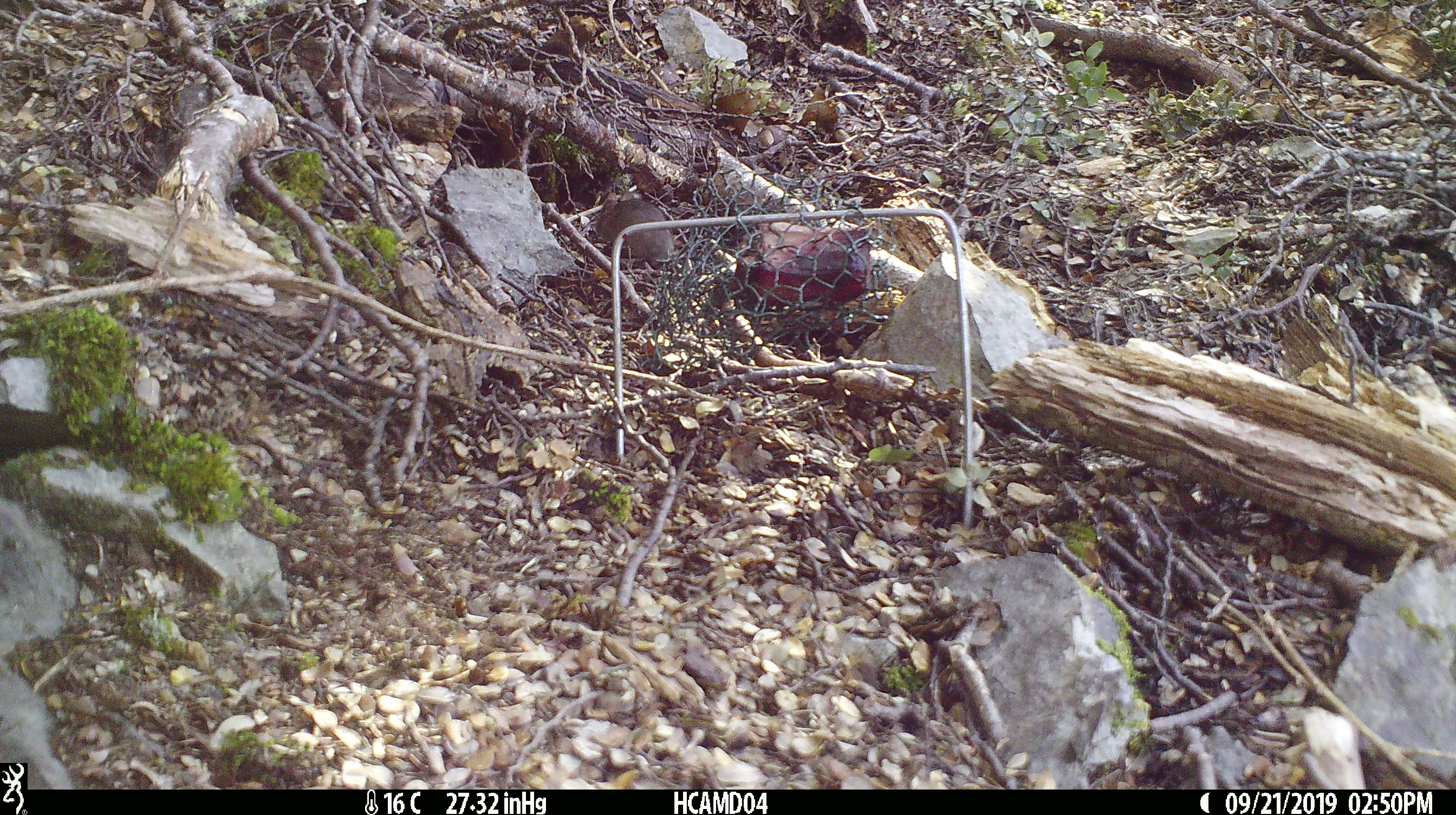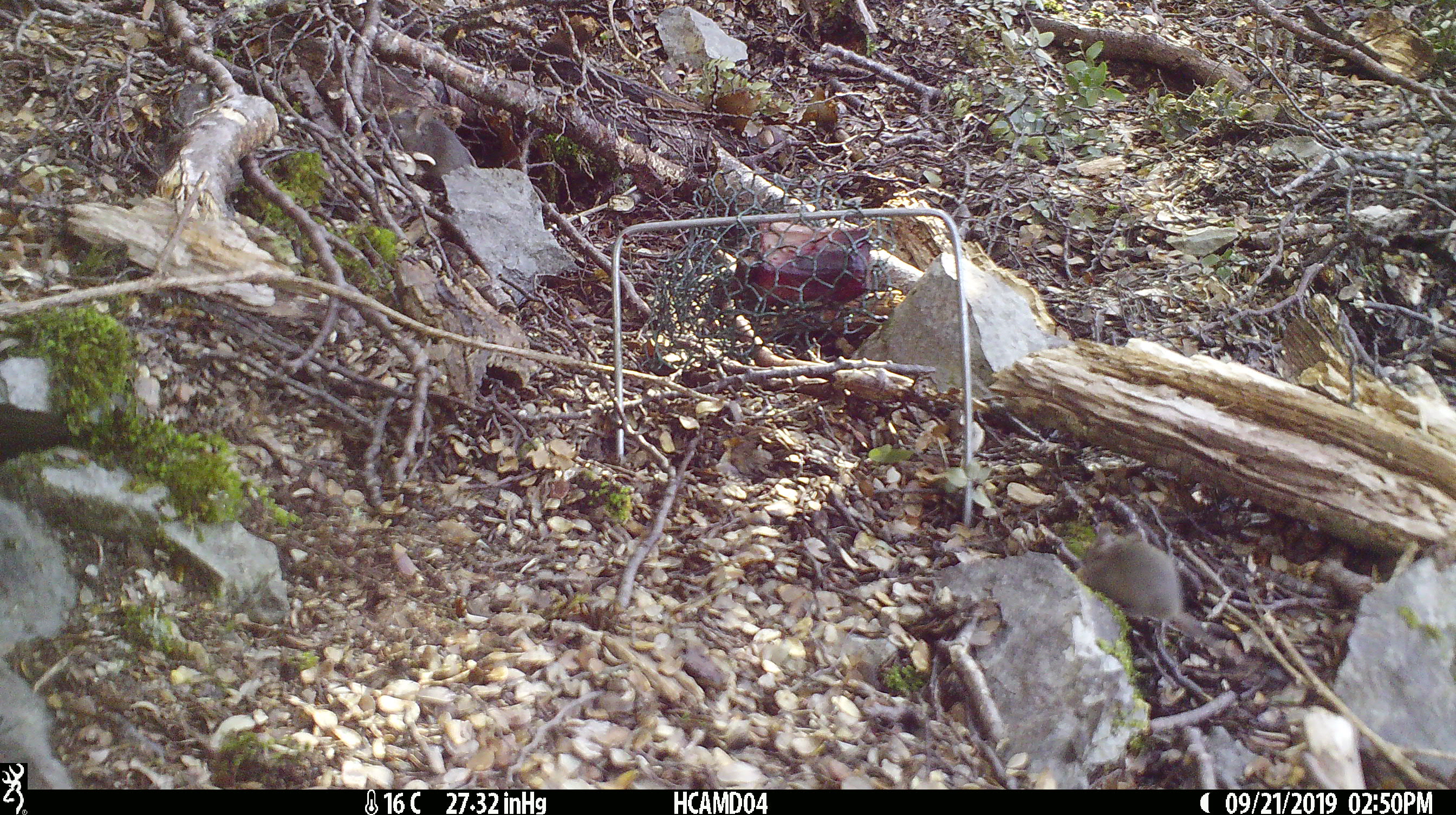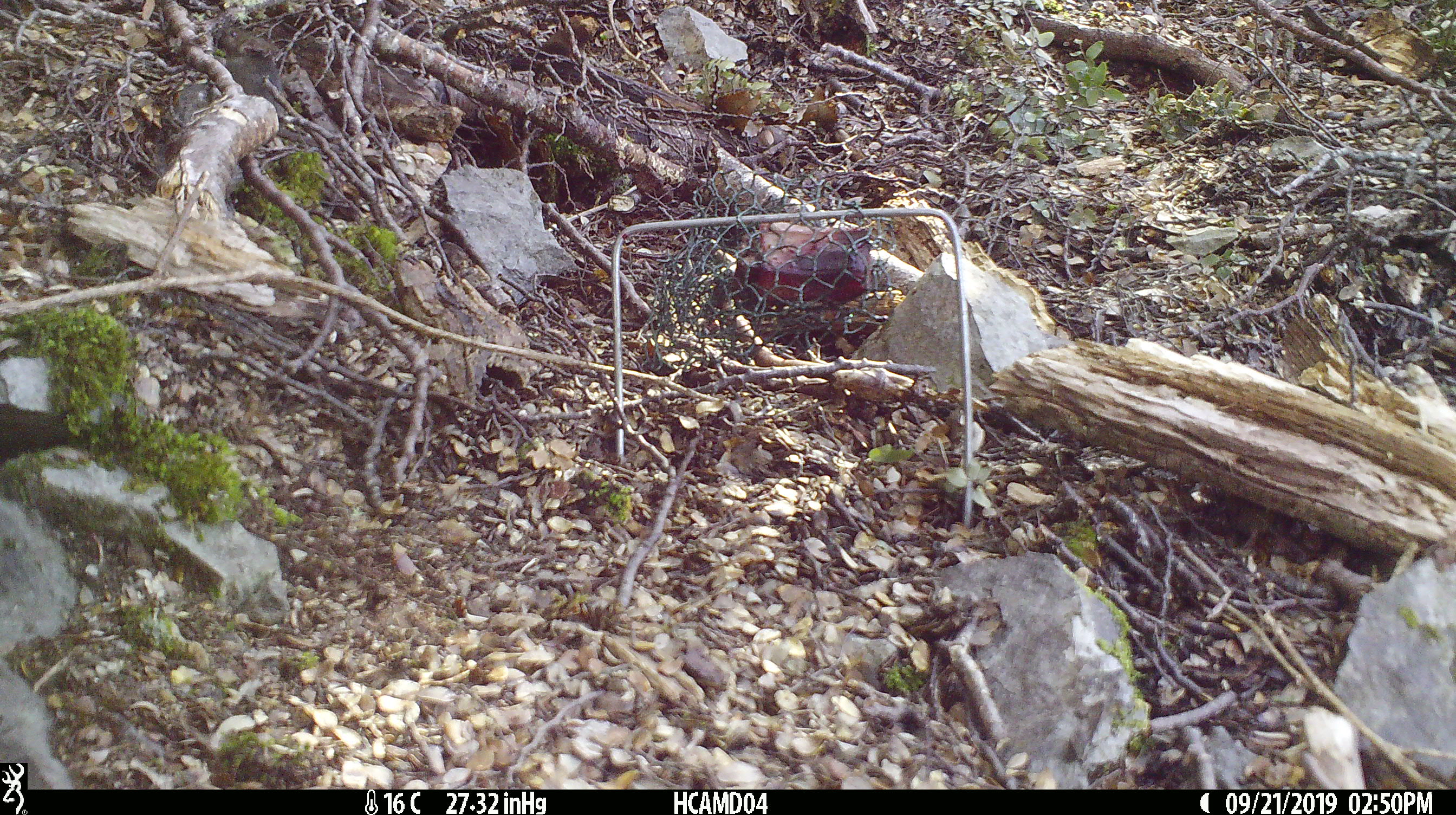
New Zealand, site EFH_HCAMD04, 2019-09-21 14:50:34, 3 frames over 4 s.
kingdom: Animalia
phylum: Chordata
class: Mammalia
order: Rodentia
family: Muridae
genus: Mus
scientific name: Mus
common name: mouse